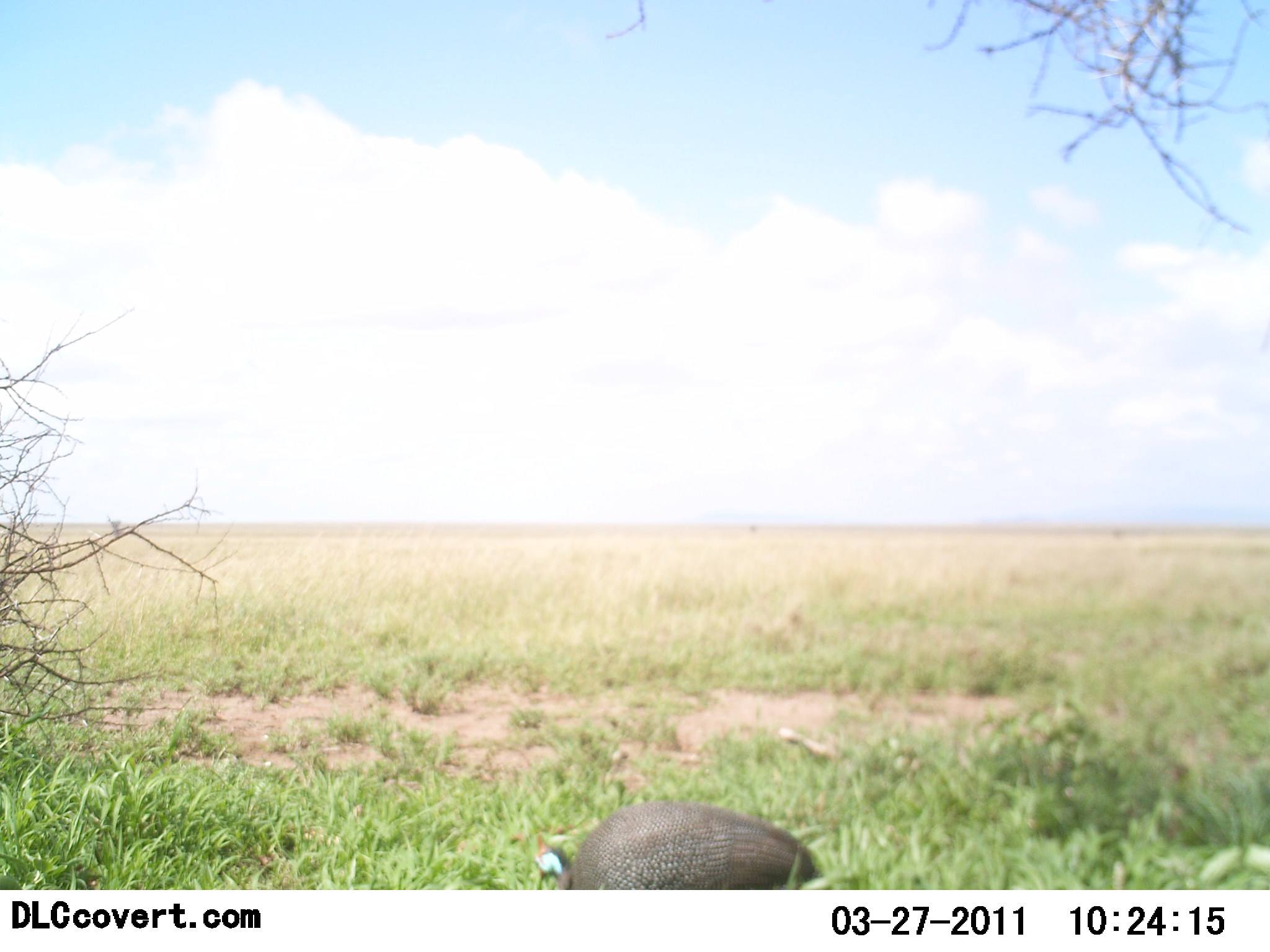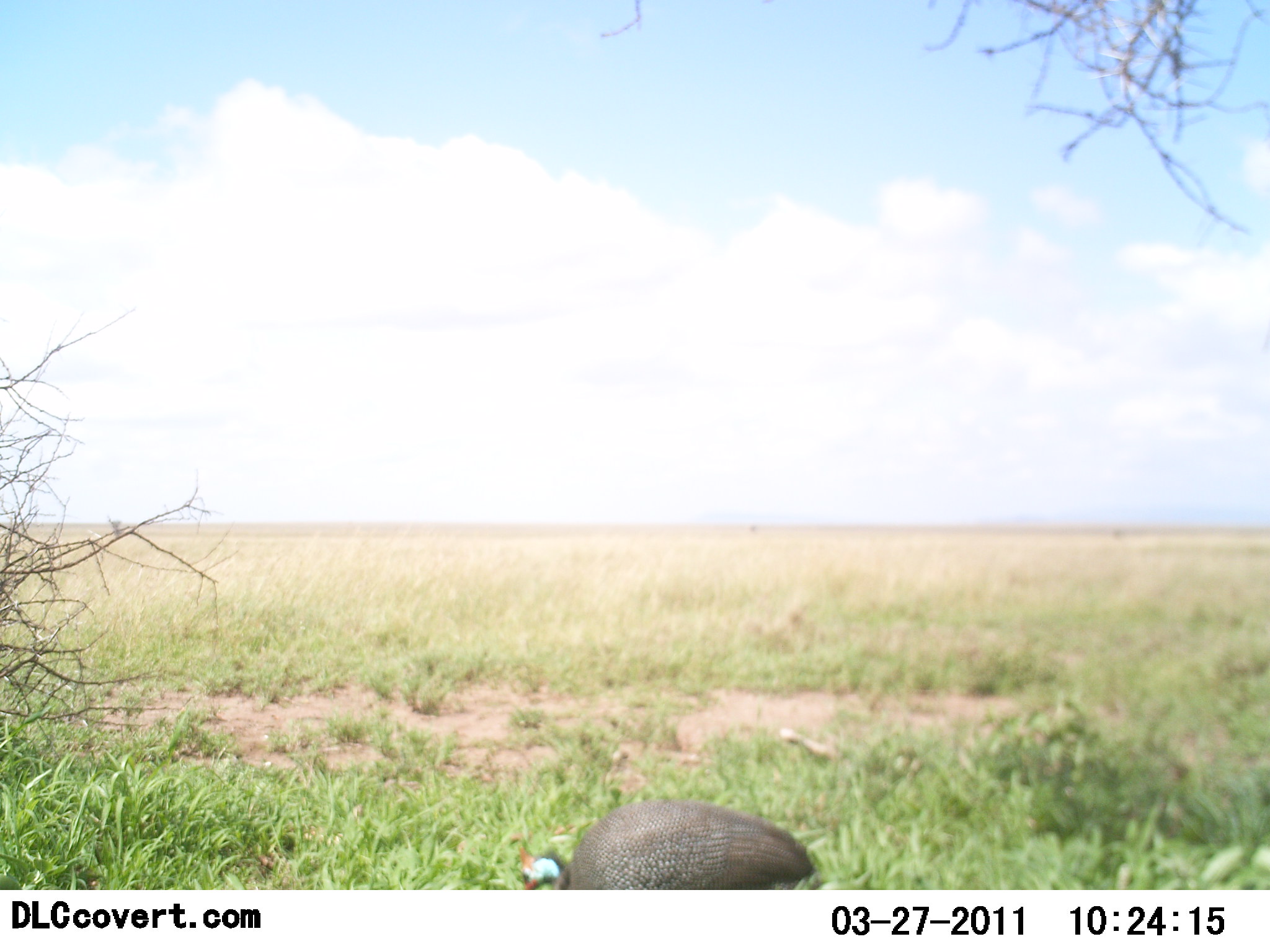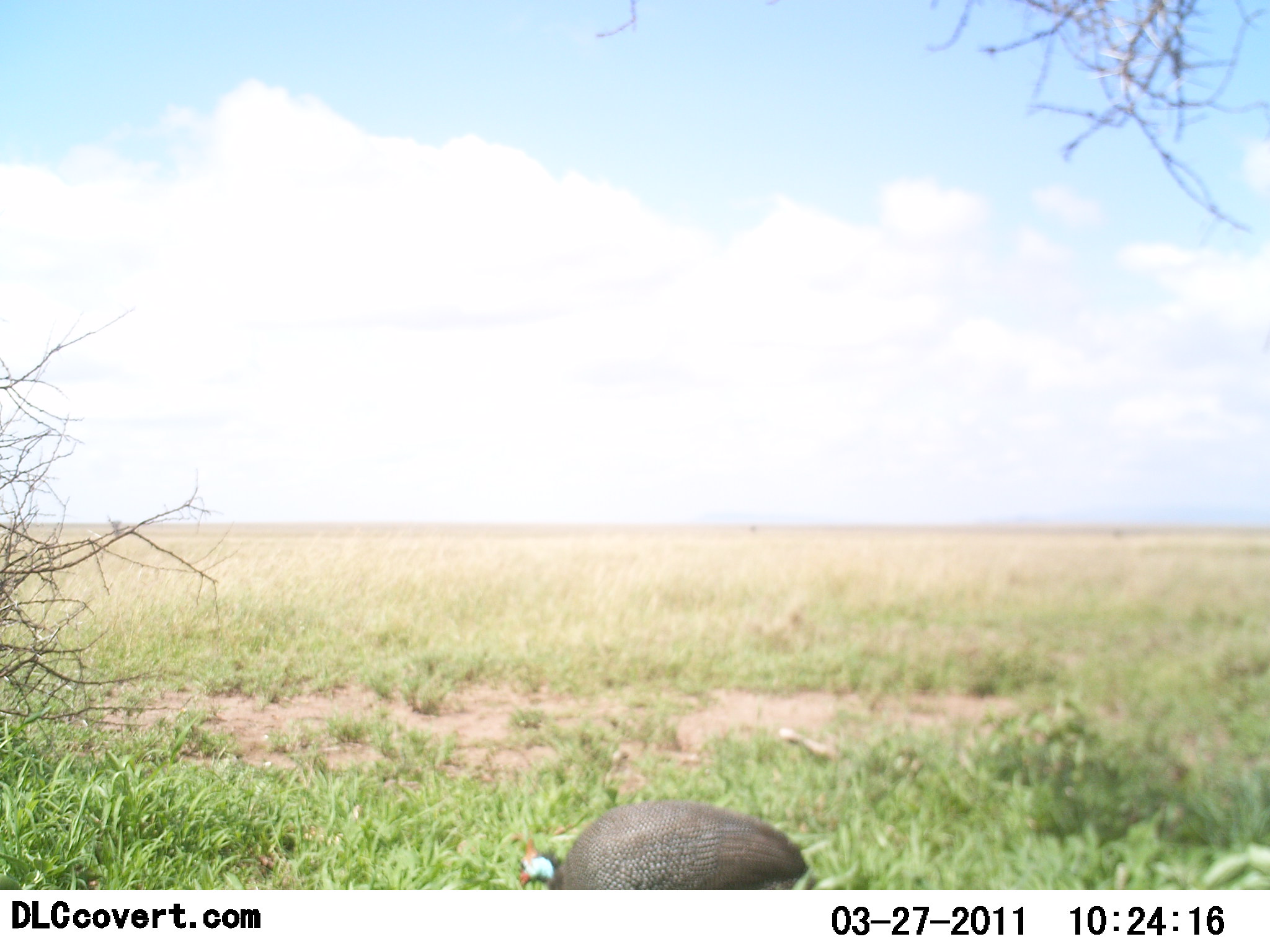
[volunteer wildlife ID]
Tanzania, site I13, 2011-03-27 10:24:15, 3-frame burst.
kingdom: Animalia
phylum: Chordata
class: Aves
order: Galliformes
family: Numididae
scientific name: Numididae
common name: guinea fowl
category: guineafowl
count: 1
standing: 43%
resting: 0%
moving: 7%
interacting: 0%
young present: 0%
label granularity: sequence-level